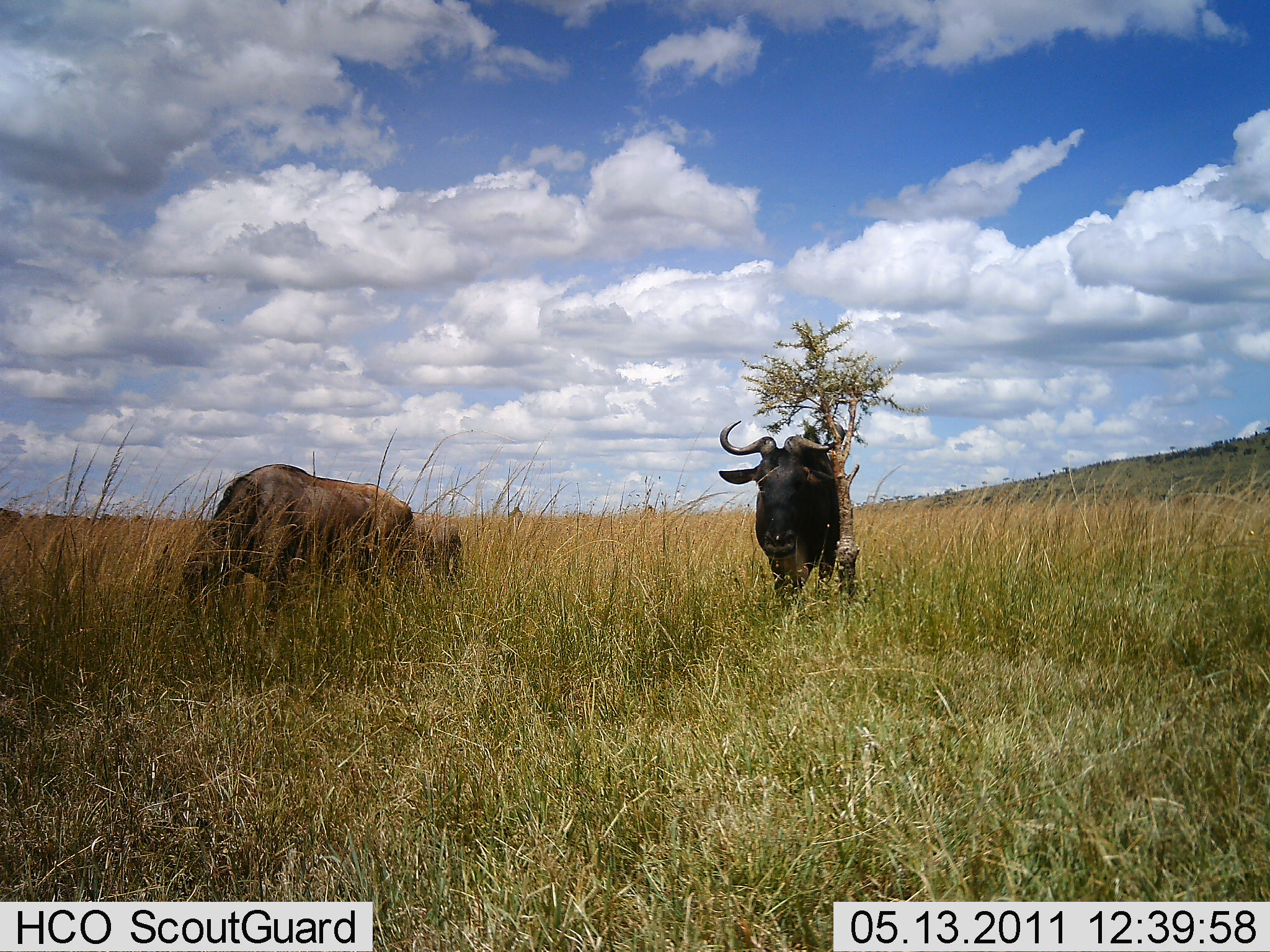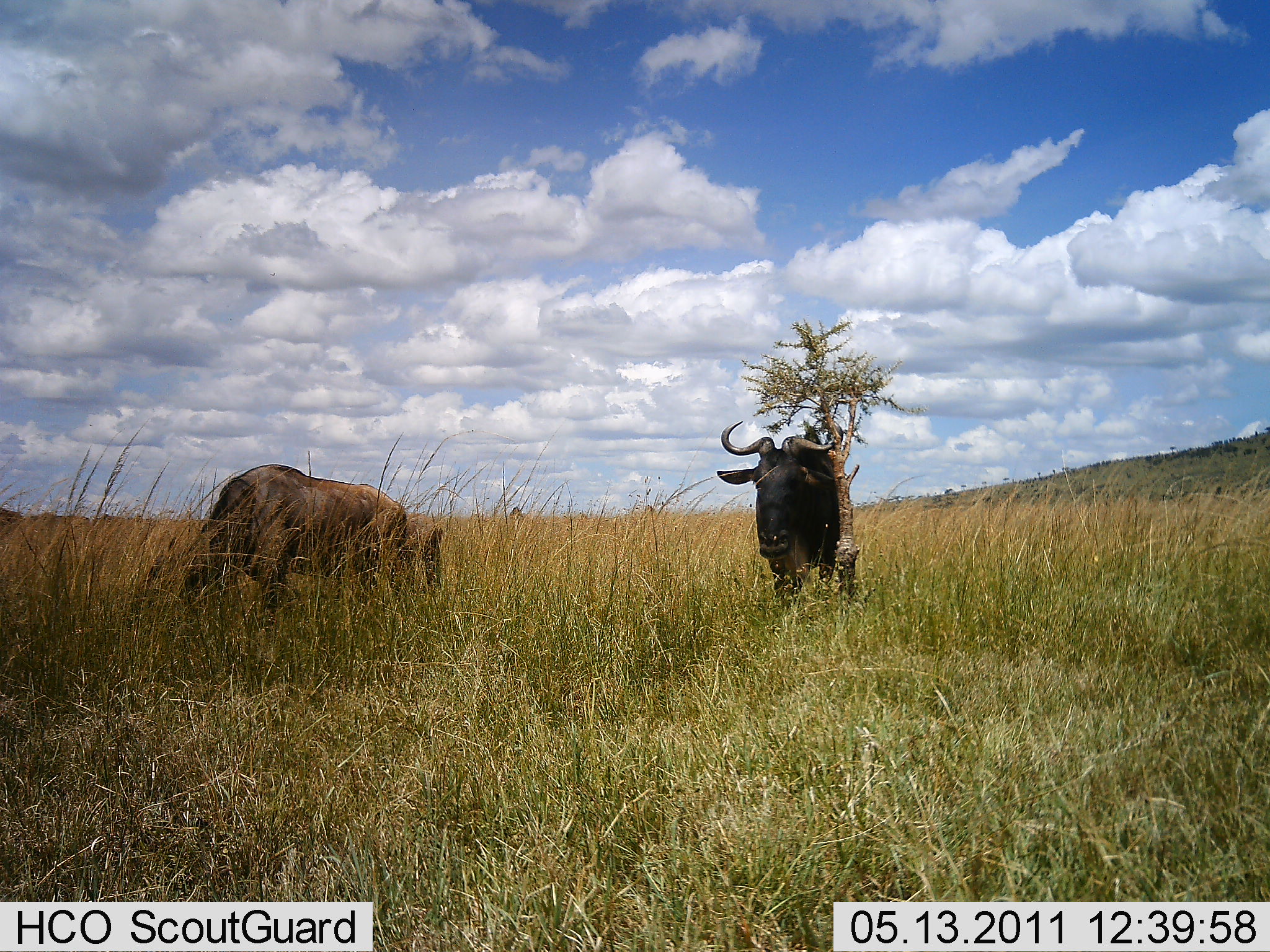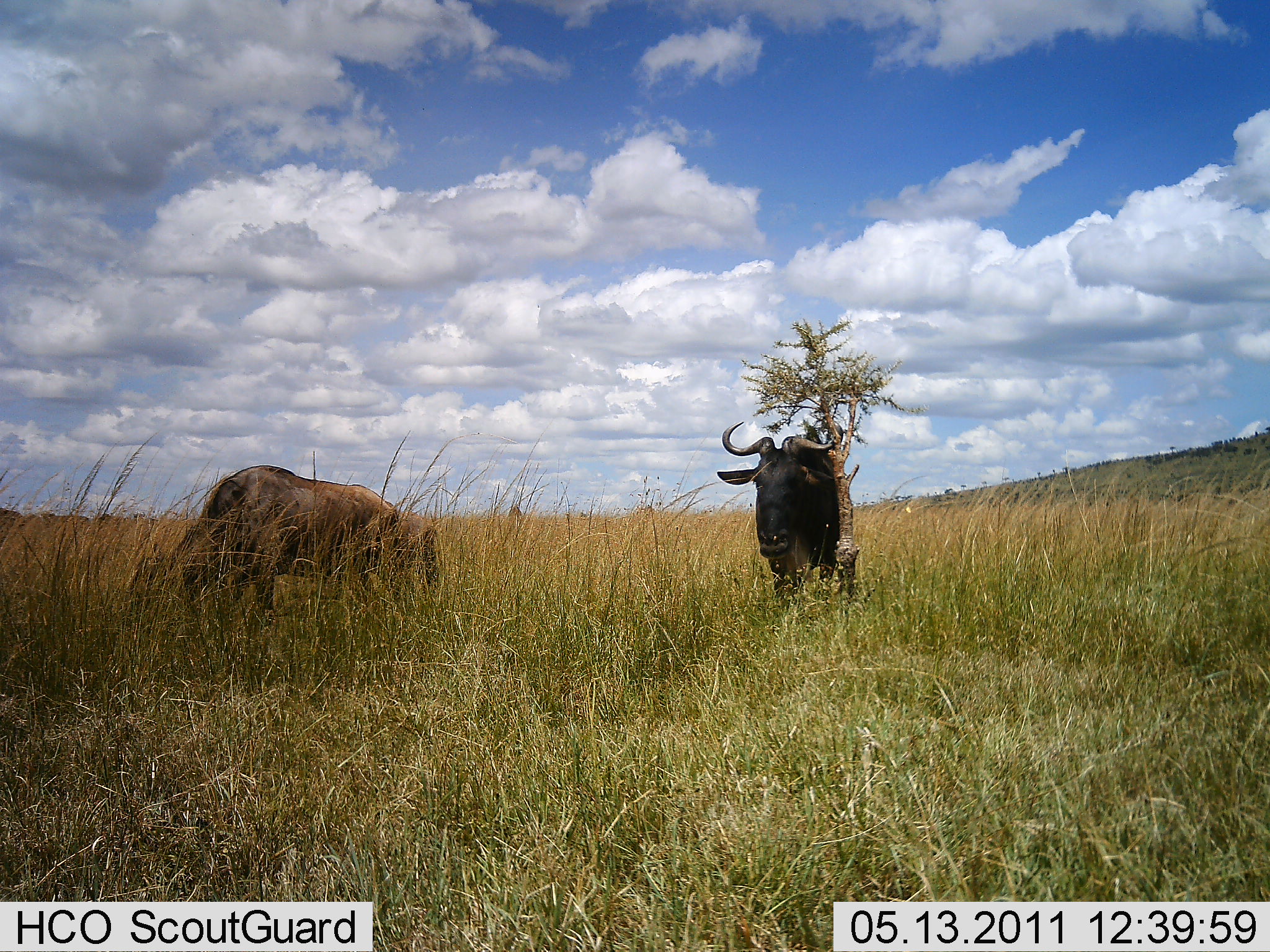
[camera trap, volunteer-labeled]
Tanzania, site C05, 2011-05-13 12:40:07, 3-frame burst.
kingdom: Animalia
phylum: Chordata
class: Mammalia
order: Artiodactyla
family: Bovidae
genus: Connochaetes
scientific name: Connochaetes taurinus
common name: blue wildebeest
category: wildebeest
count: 2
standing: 85%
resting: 0%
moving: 15%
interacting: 0%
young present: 0%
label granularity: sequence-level